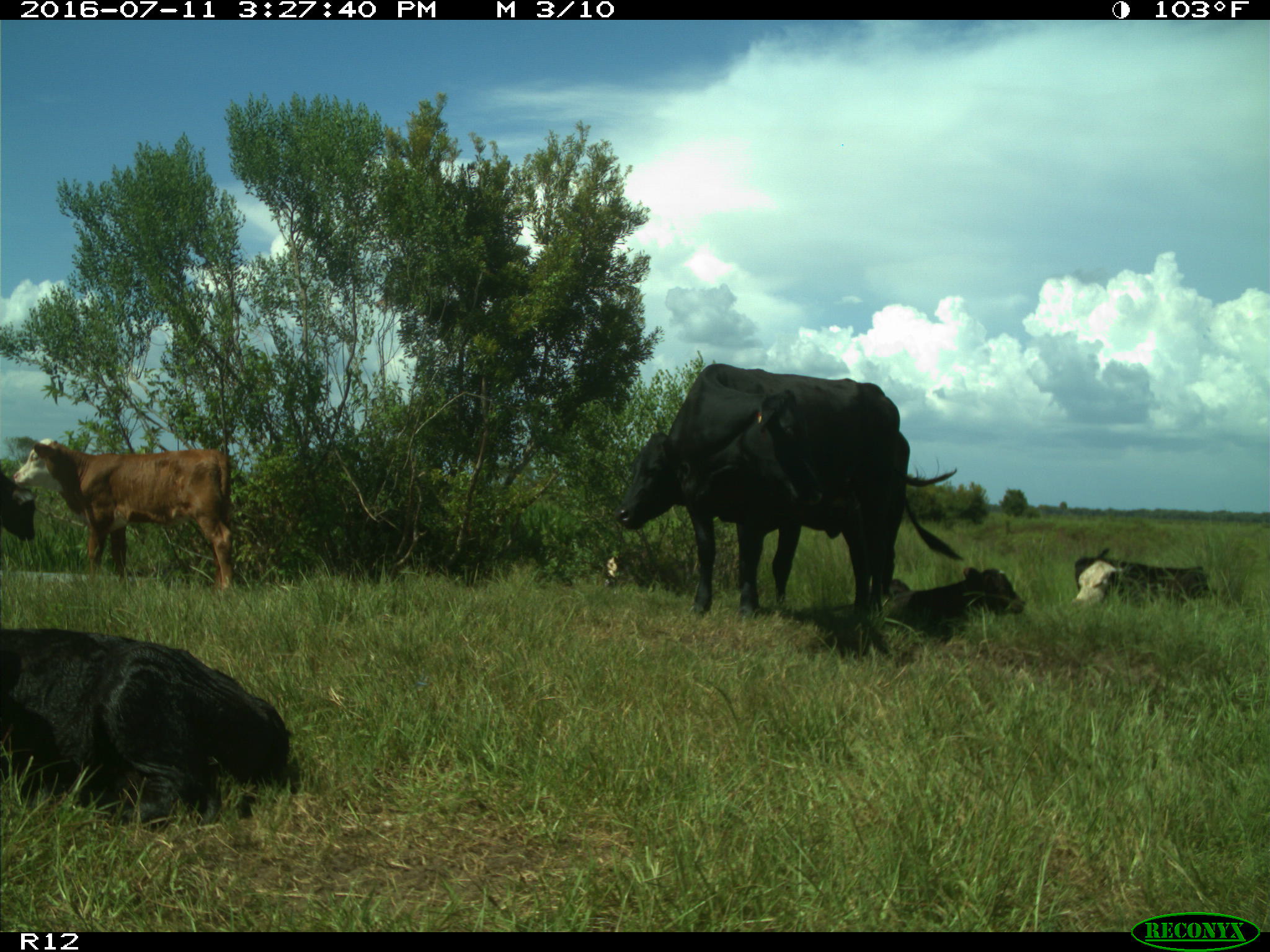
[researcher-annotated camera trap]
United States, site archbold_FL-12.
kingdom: Animalia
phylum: Chordata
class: Mammalia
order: Artiodactyla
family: Bovidae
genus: Bos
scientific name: Bos taurus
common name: domestic cow